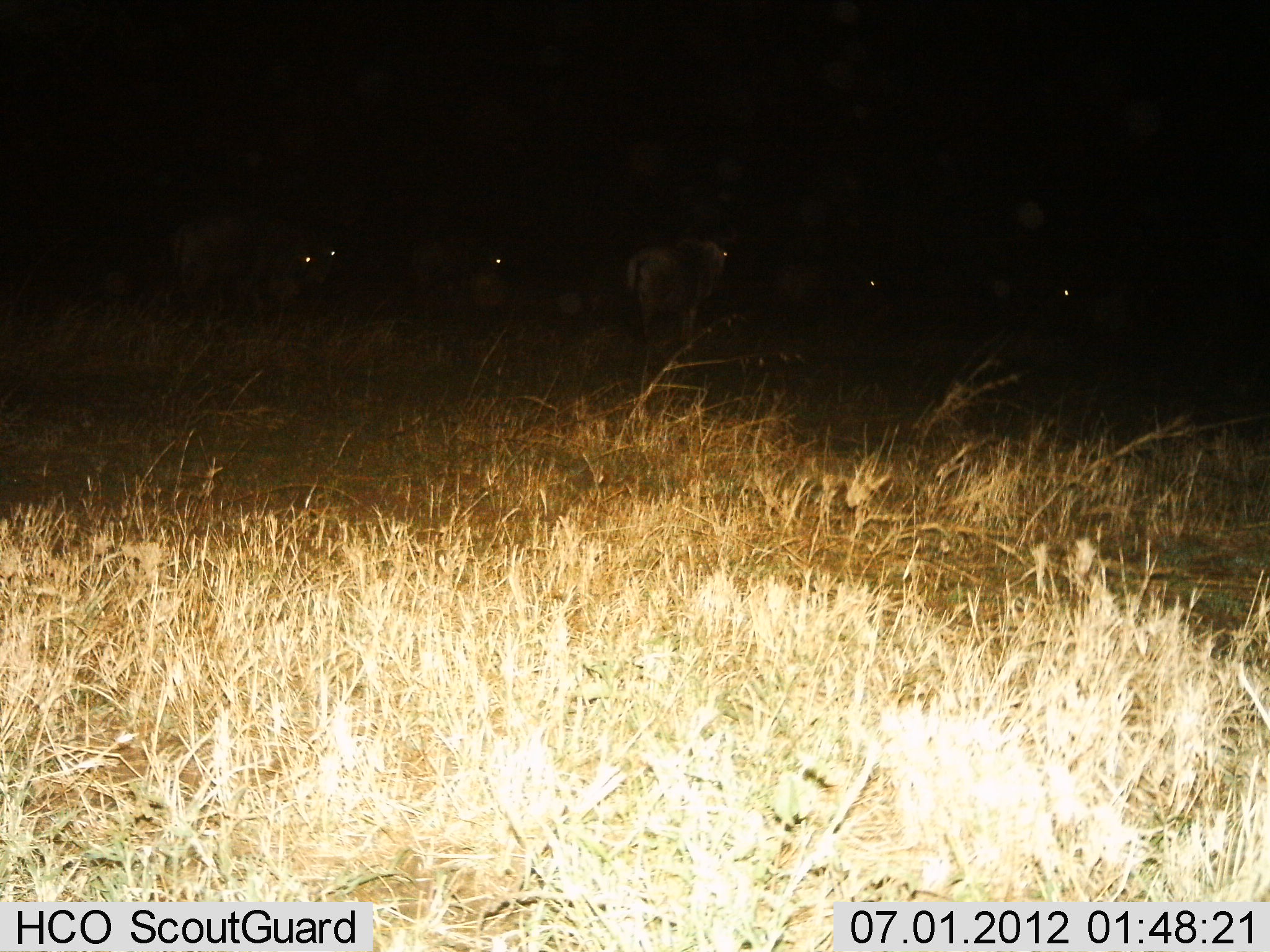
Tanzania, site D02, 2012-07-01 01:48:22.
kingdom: Animalia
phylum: Chordata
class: Mammalia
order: Artiodactyla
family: Bovidae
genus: Connochaetes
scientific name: Connochaetes taurinus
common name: blue wildebeest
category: wildebeest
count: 5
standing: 100%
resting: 30%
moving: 10%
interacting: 0%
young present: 0%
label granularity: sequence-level